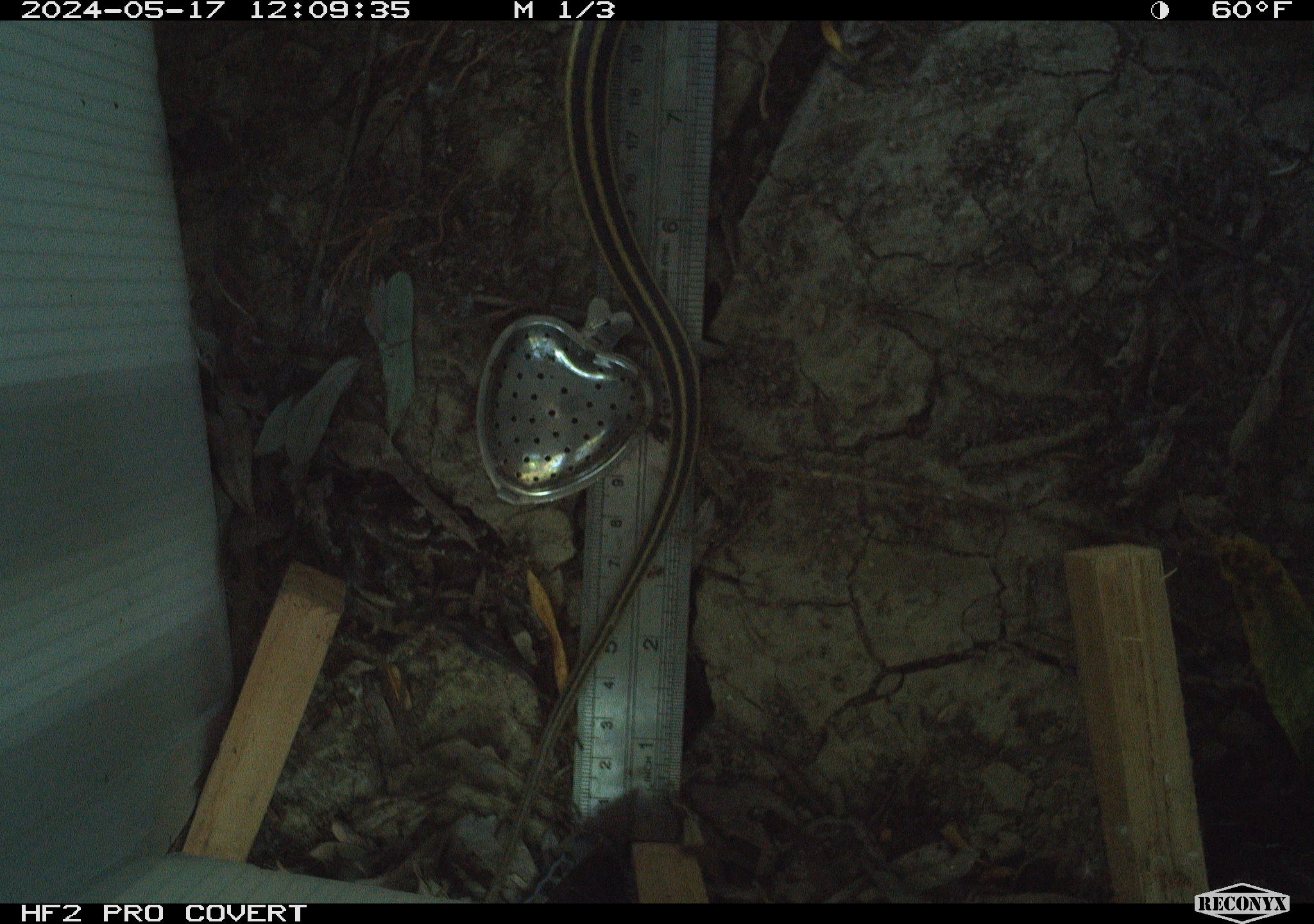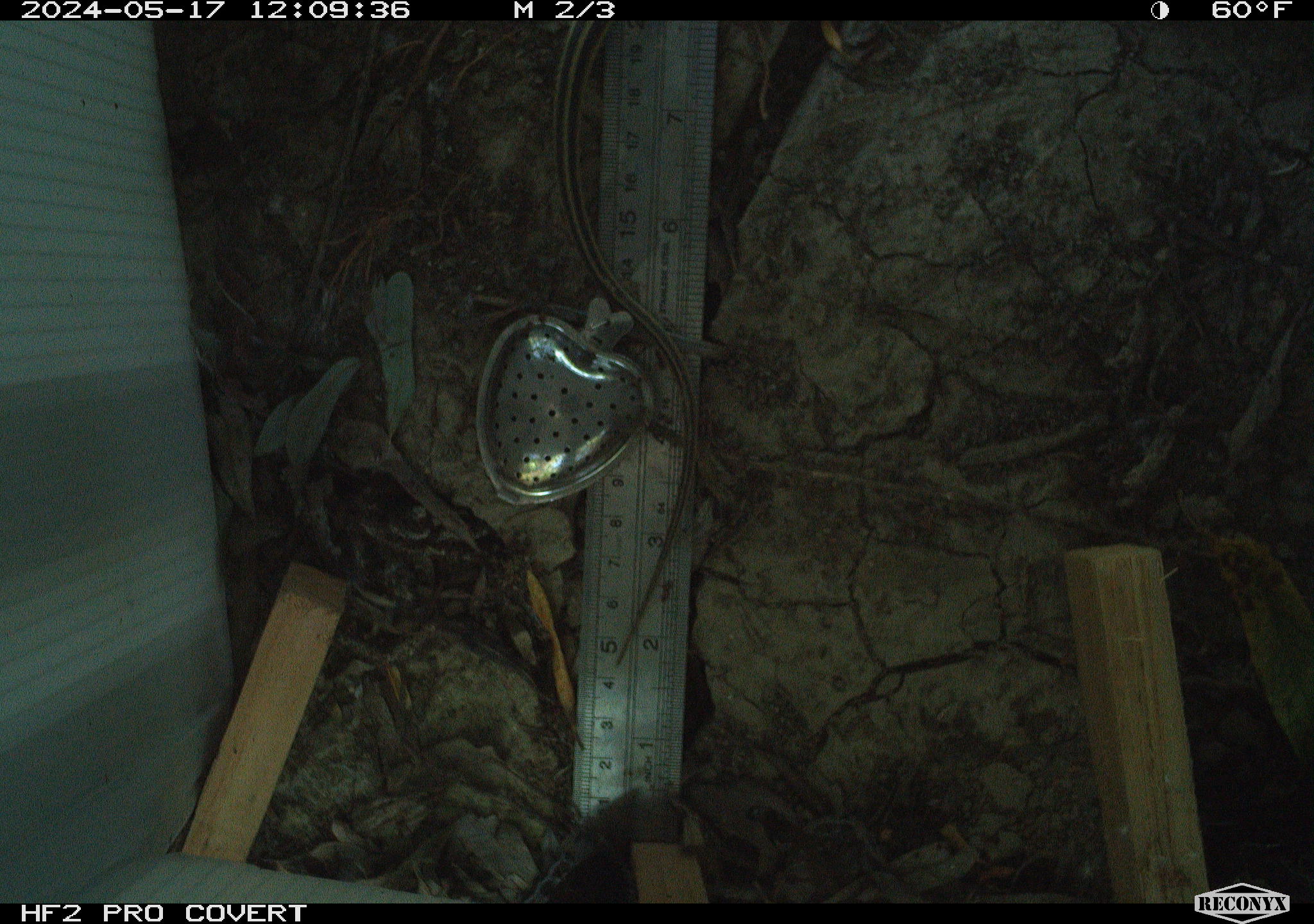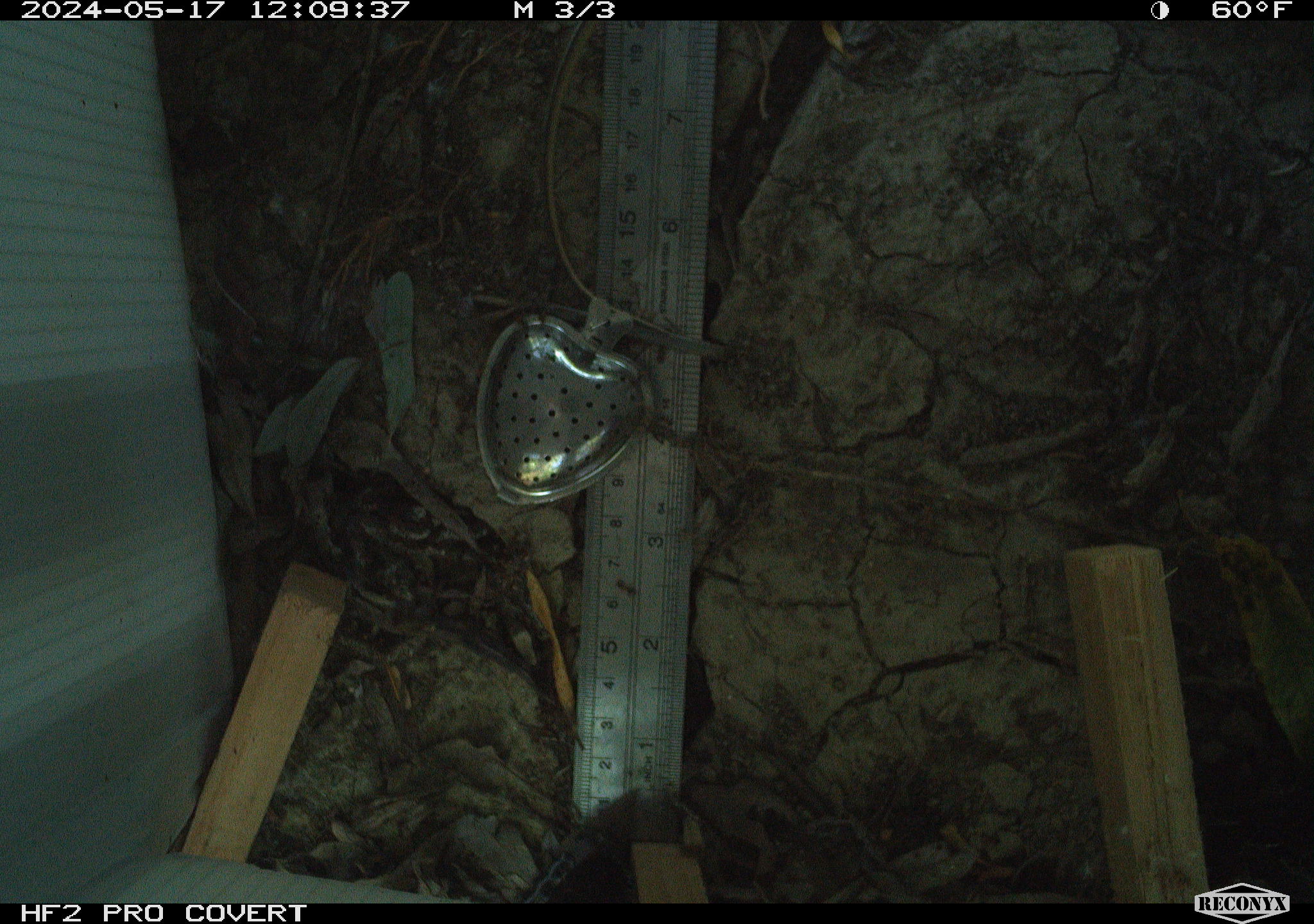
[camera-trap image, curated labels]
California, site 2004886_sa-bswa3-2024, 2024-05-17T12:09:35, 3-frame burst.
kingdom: Animalia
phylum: Chordata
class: Reptilia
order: Squamata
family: Colubridae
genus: Thamnophis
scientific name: Thamnophis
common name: american gartersnakes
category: thamnophis species